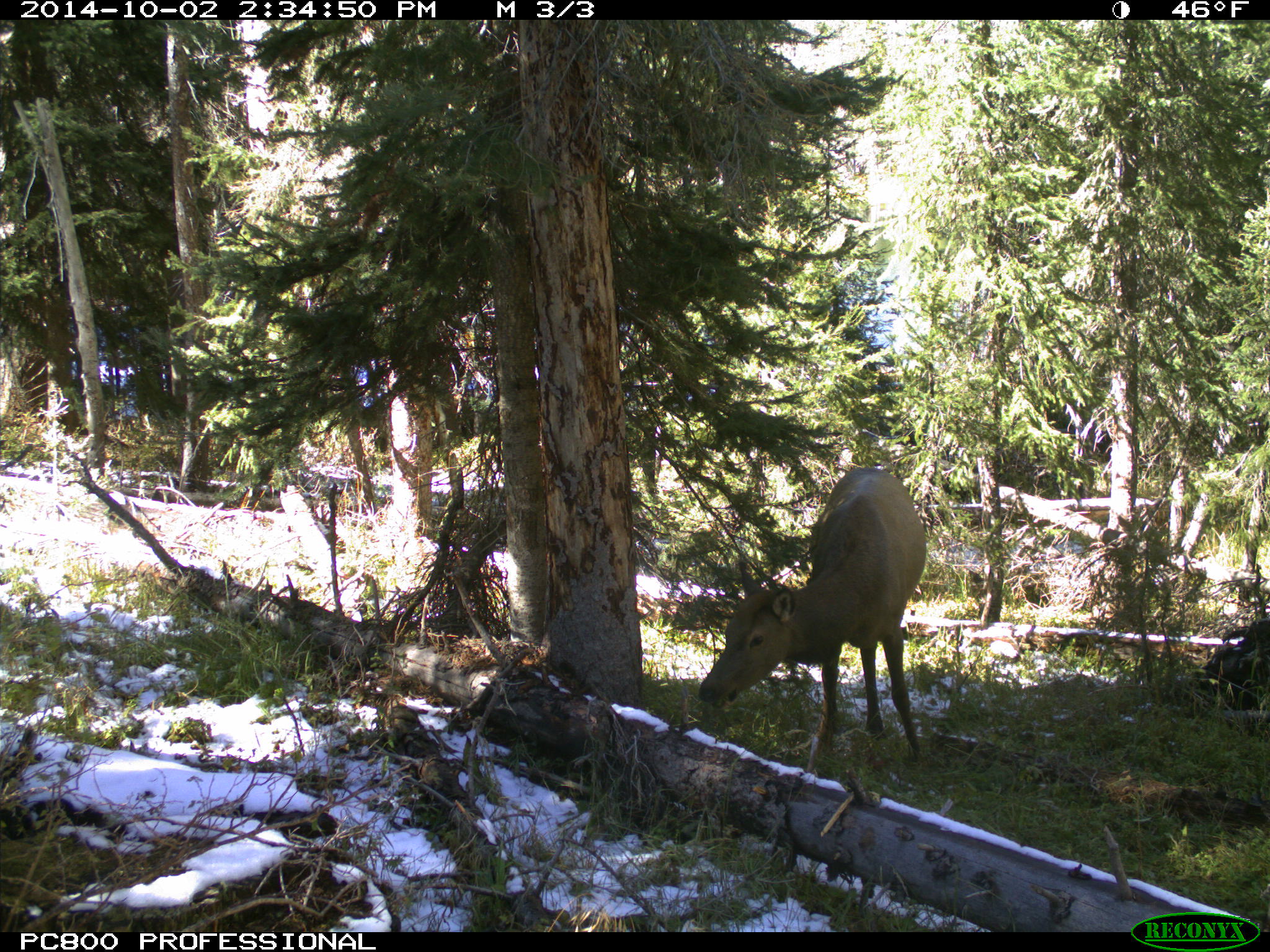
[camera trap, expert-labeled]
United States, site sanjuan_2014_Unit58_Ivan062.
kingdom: Animalia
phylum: Chordata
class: Mammalia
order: Artiodactyla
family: Cervidae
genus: Cervus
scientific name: Cervus elaphus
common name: red deer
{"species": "Cervus elaphus (red deer)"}